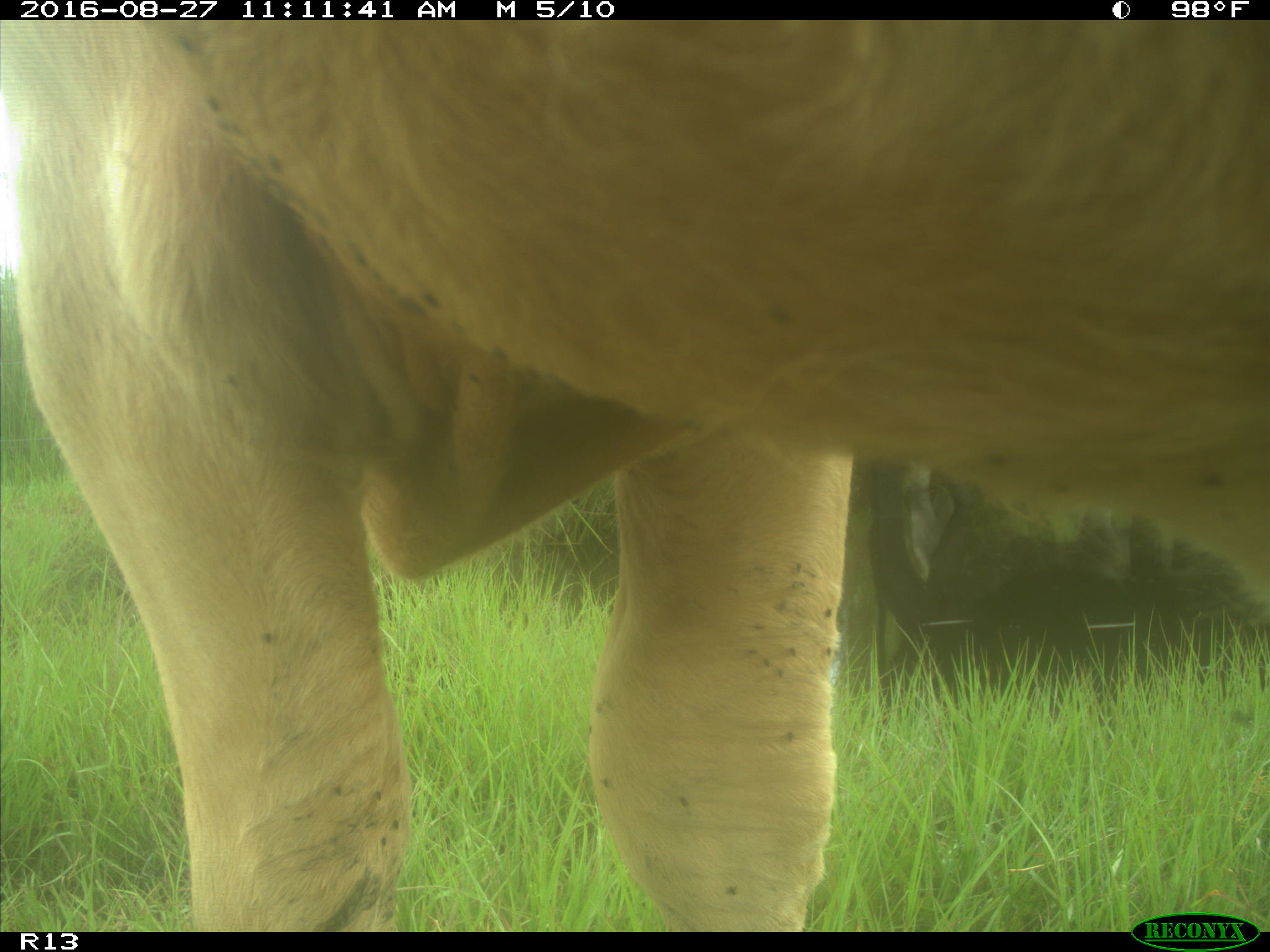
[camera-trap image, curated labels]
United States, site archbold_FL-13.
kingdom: Animalia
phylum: Chordata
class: Mammalia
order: Artiodactyla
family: Bovidae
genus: Bos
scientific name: Bos taurus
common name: domestic cow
Bos taurus (domestic cow).